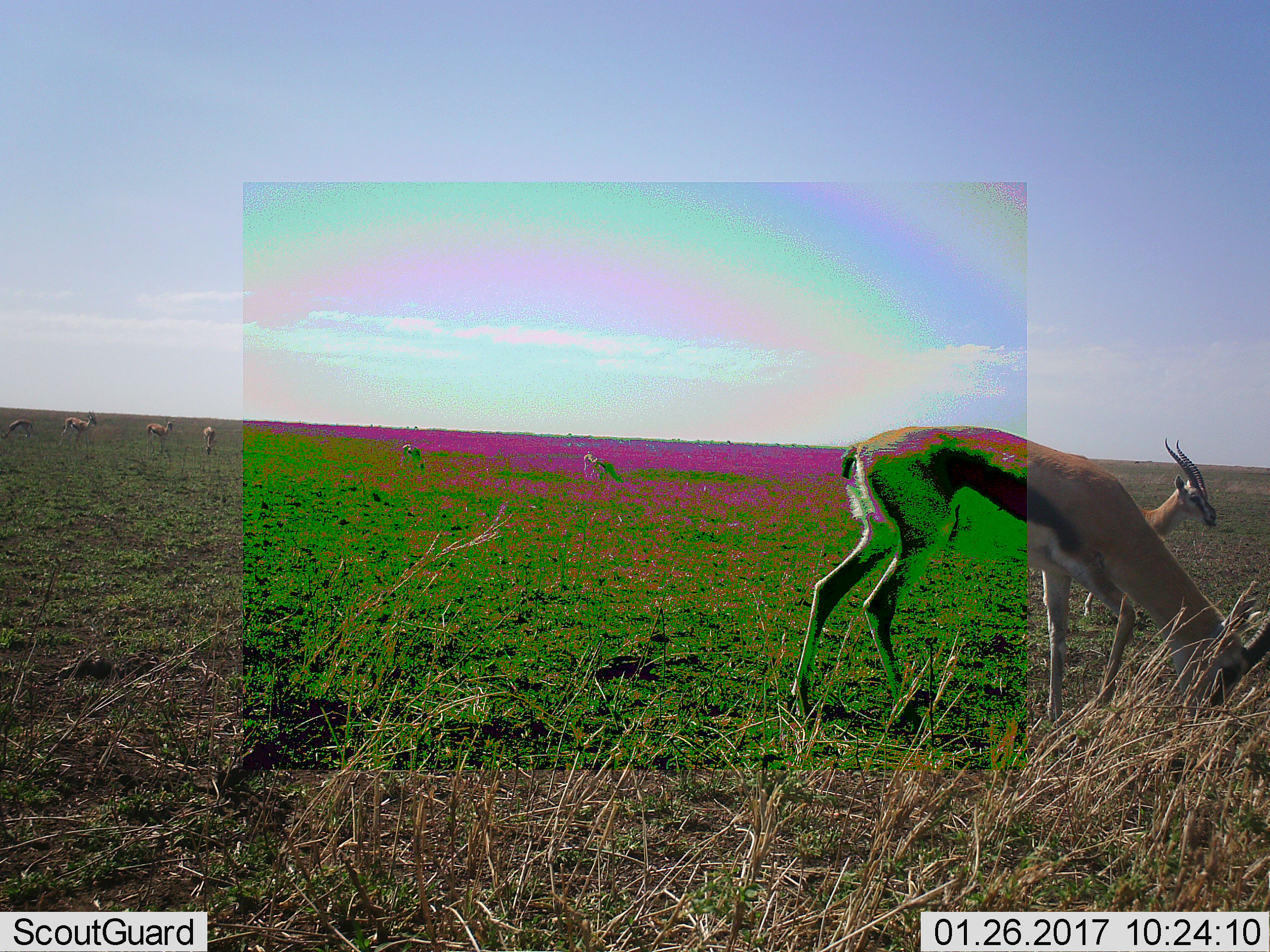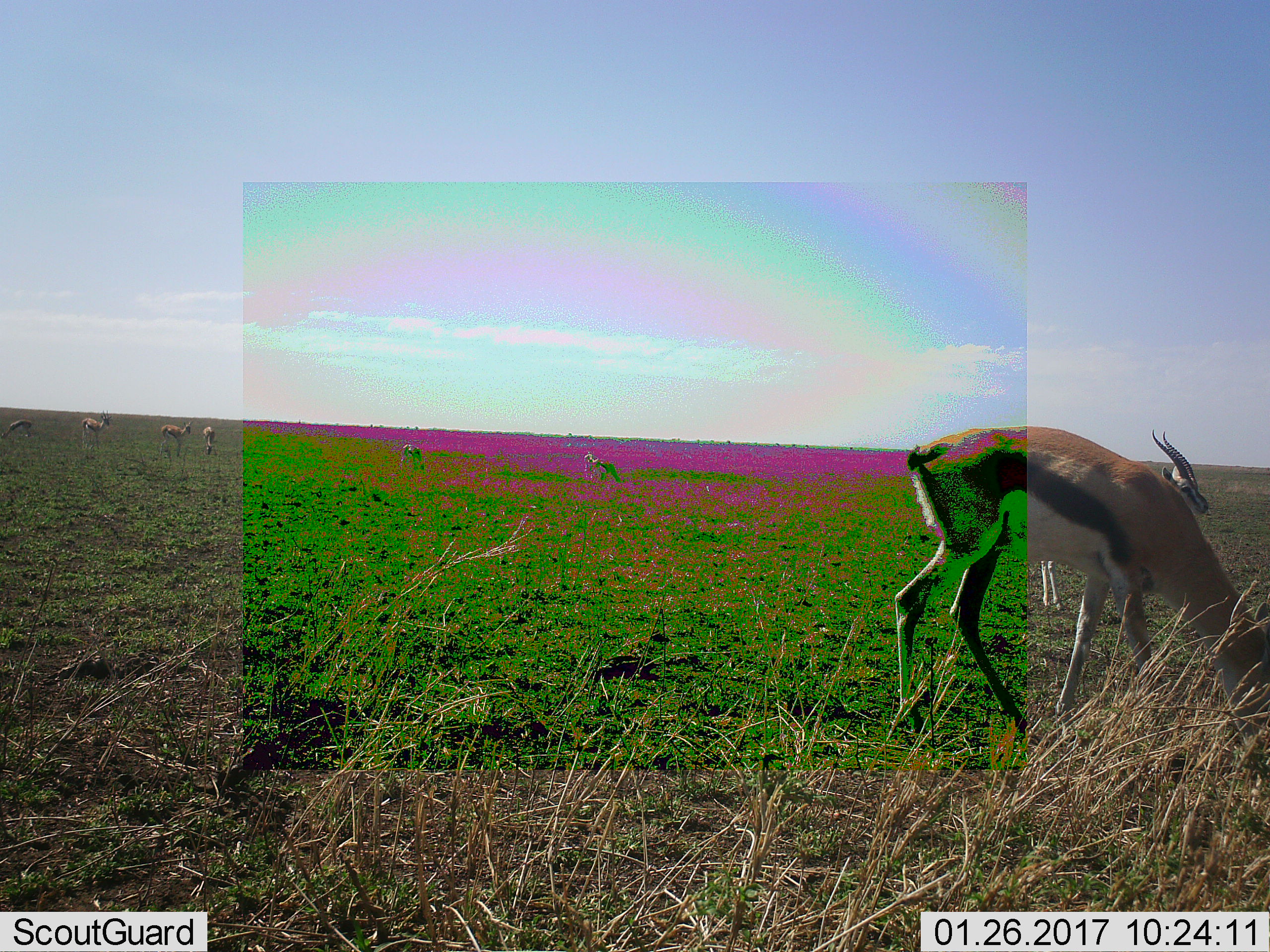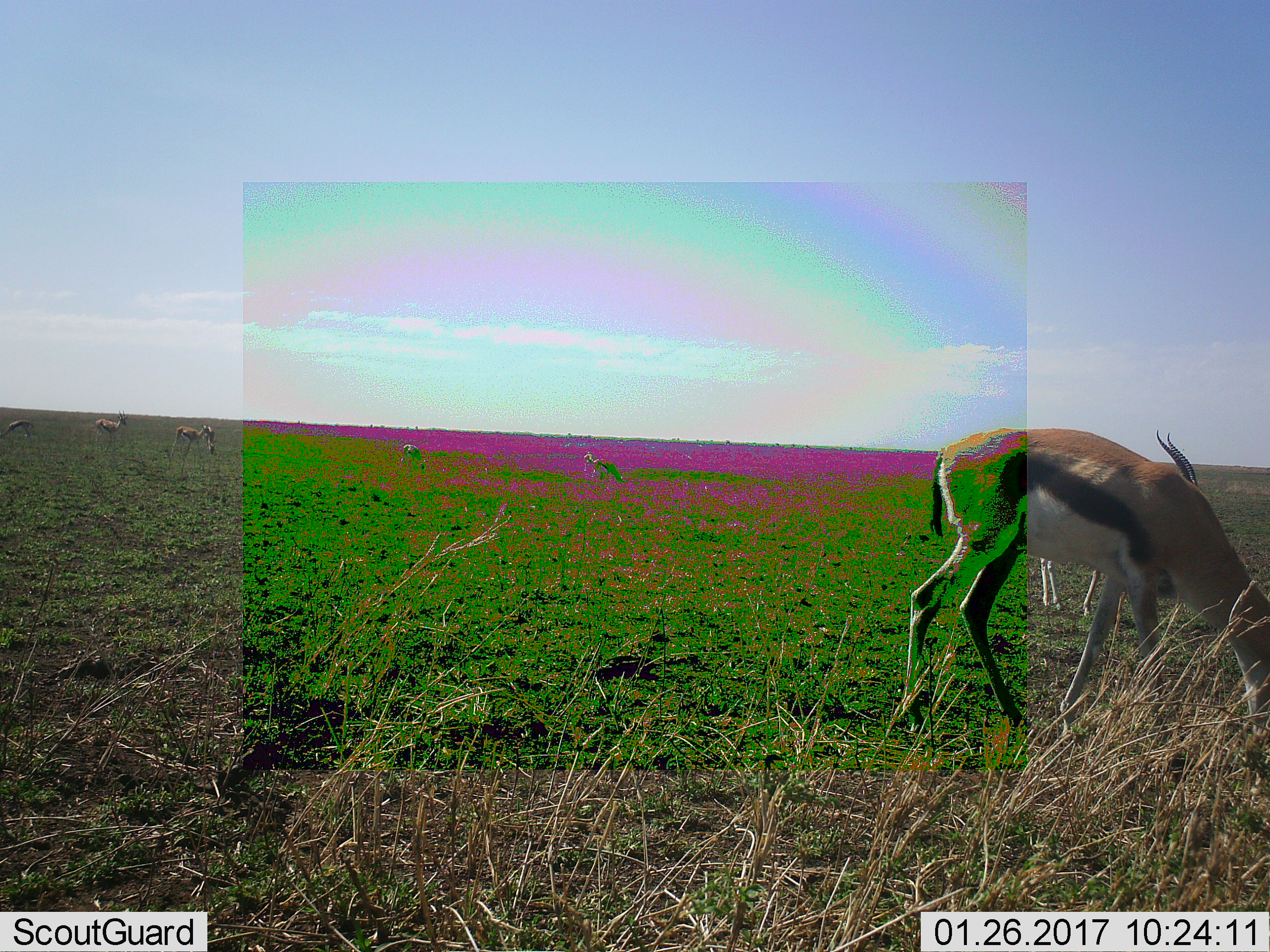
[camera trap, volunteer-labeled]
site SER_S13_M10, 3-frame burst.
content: unidentified animal